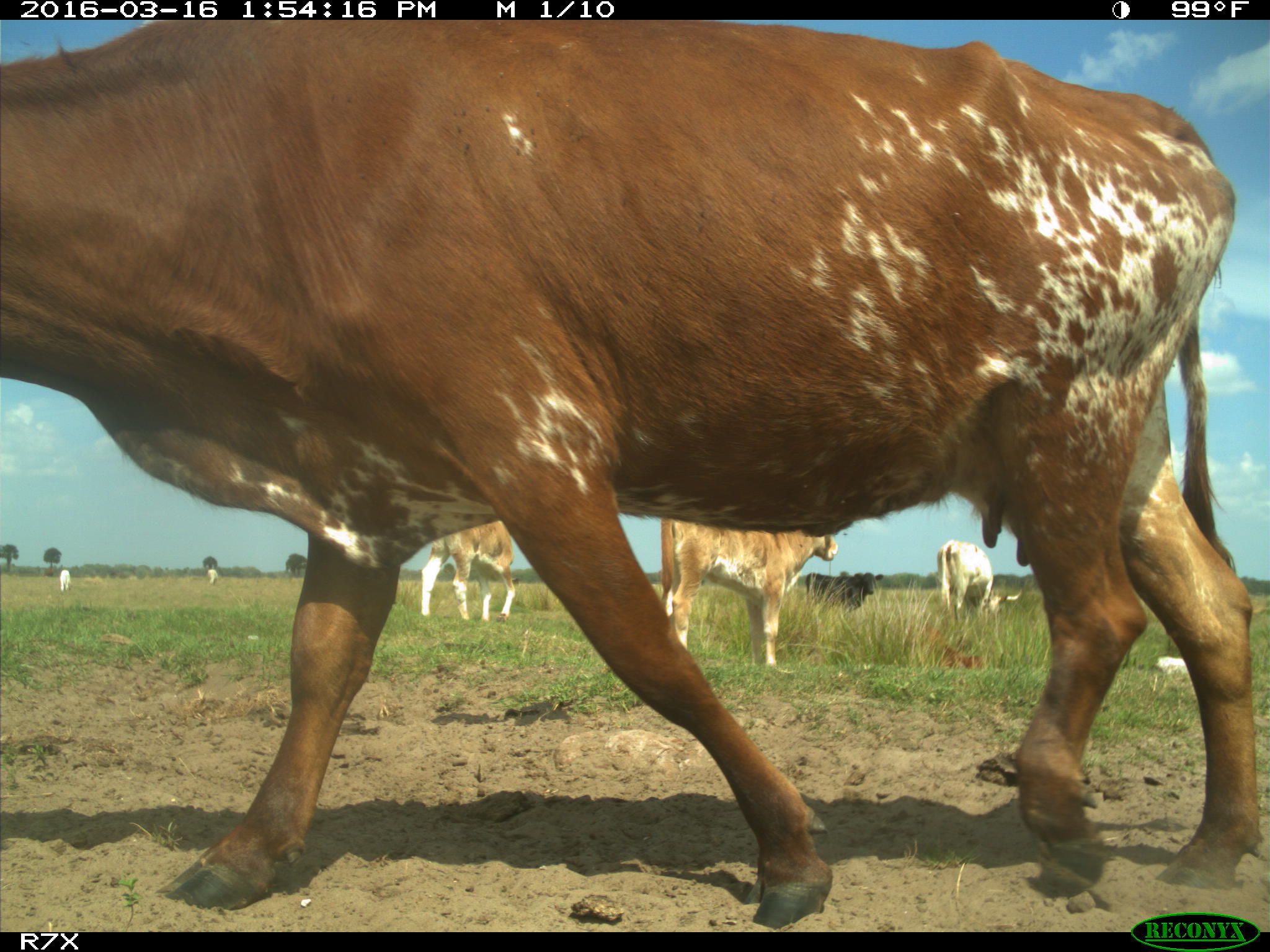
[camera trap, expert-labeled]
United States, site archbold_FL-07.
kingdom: Animalia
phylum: Chordata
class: Mammalia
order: Artiodactyla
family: Bovidae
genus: Bos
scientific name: Bos taurus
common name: domestic cow